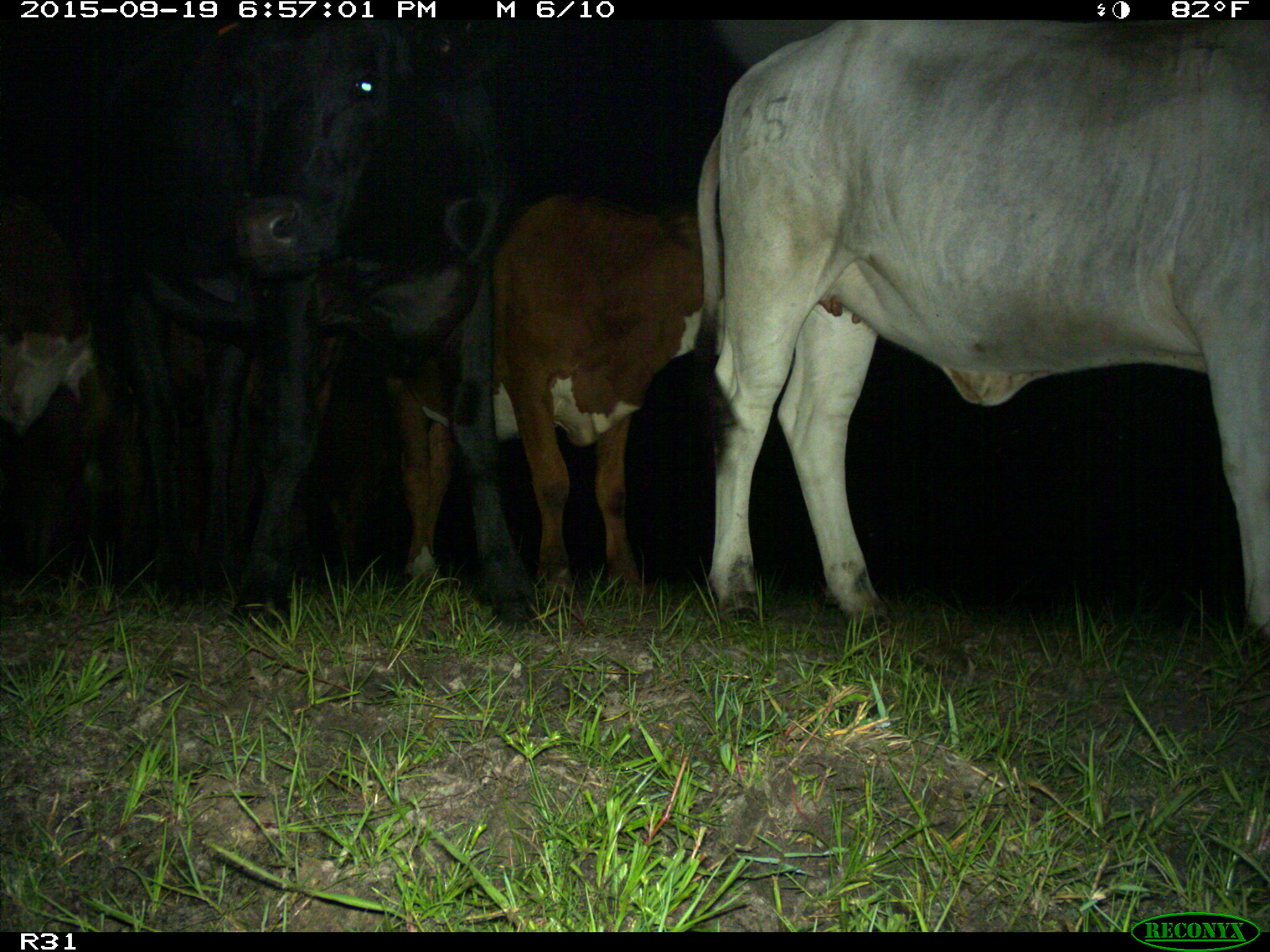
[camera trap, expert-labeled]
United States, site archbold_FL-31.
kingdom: Animalia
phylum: Chordata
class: Mammalia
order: Artiodactyla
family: Bovidae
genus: Bos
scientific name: Bos taurus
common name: domestic cow